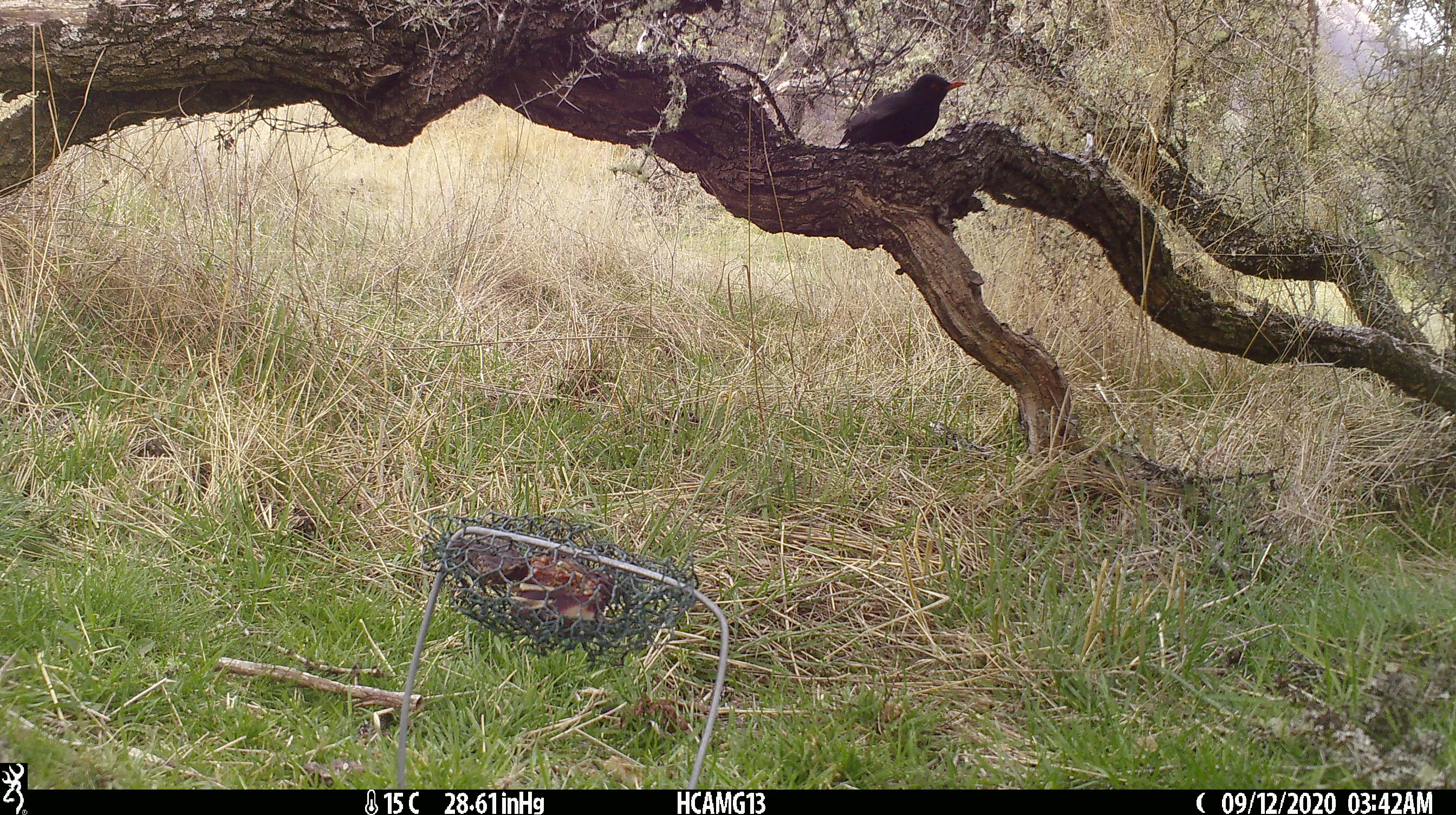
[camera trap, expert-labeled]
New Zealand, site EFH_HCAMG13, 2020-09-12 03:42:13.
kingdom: Animalia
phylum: Chordata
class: Aves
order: Passeriformes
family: Turdidae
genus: Turdus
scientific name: Turdus merula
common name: eurasian blackbird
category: blackbird